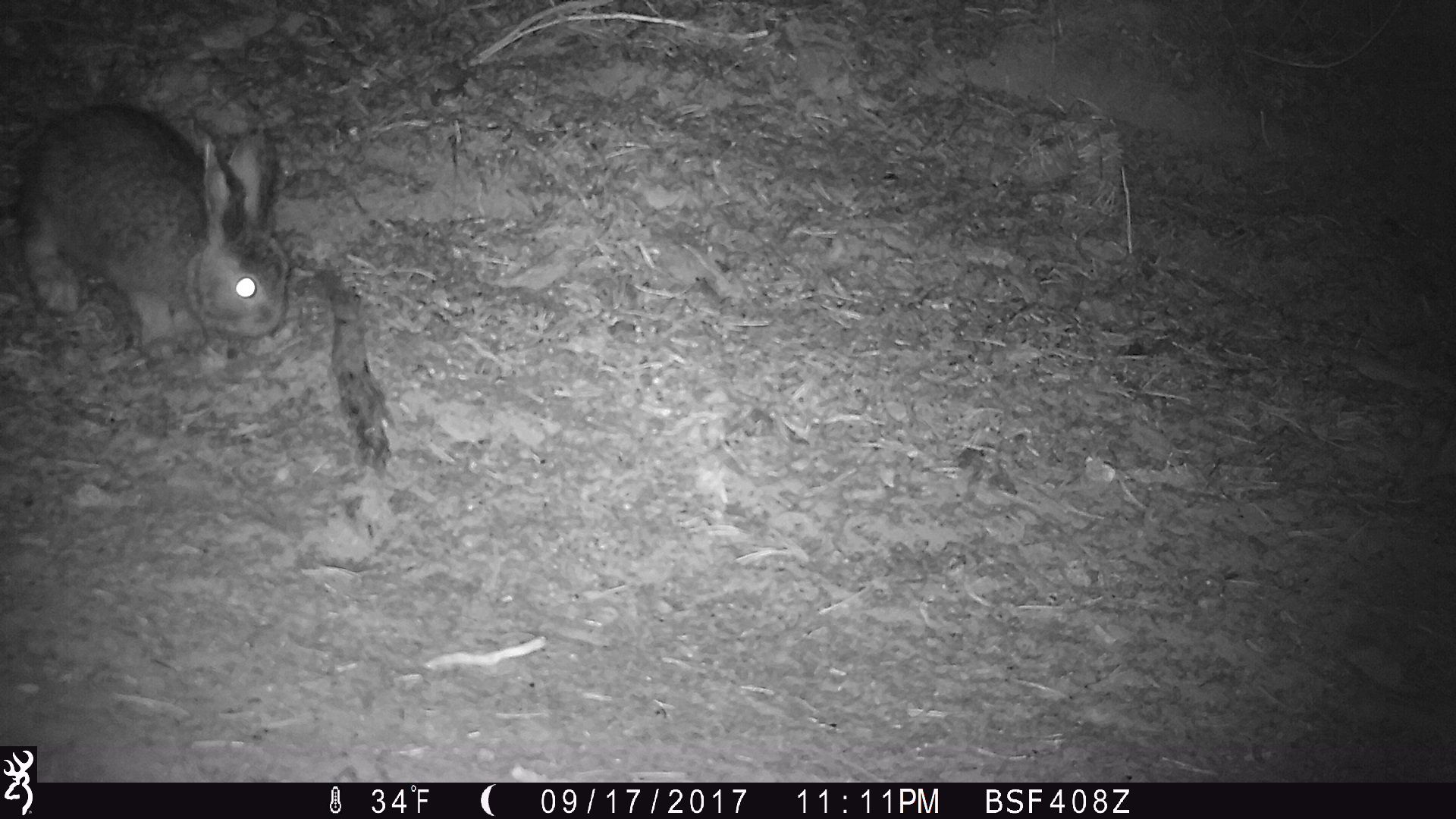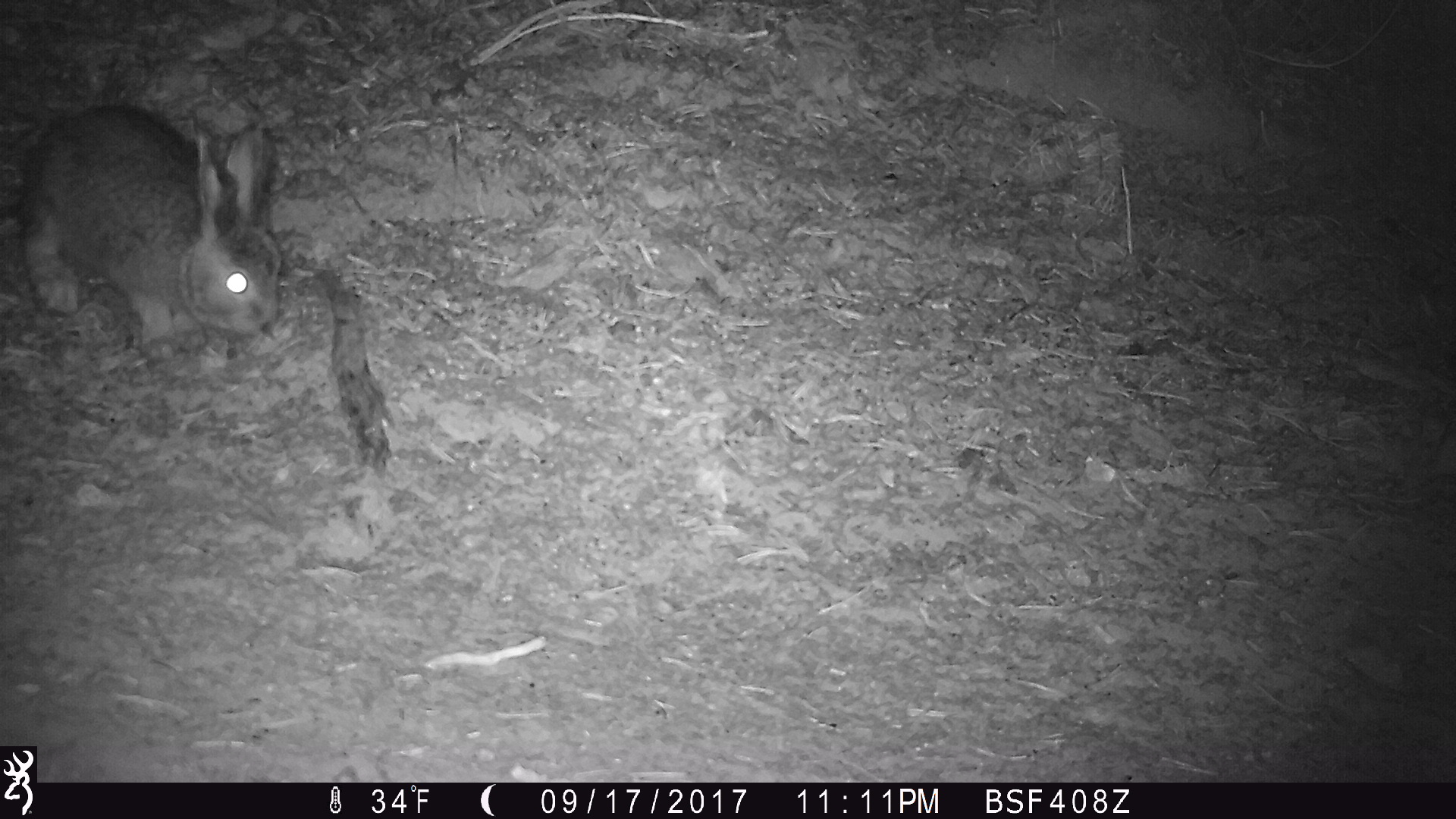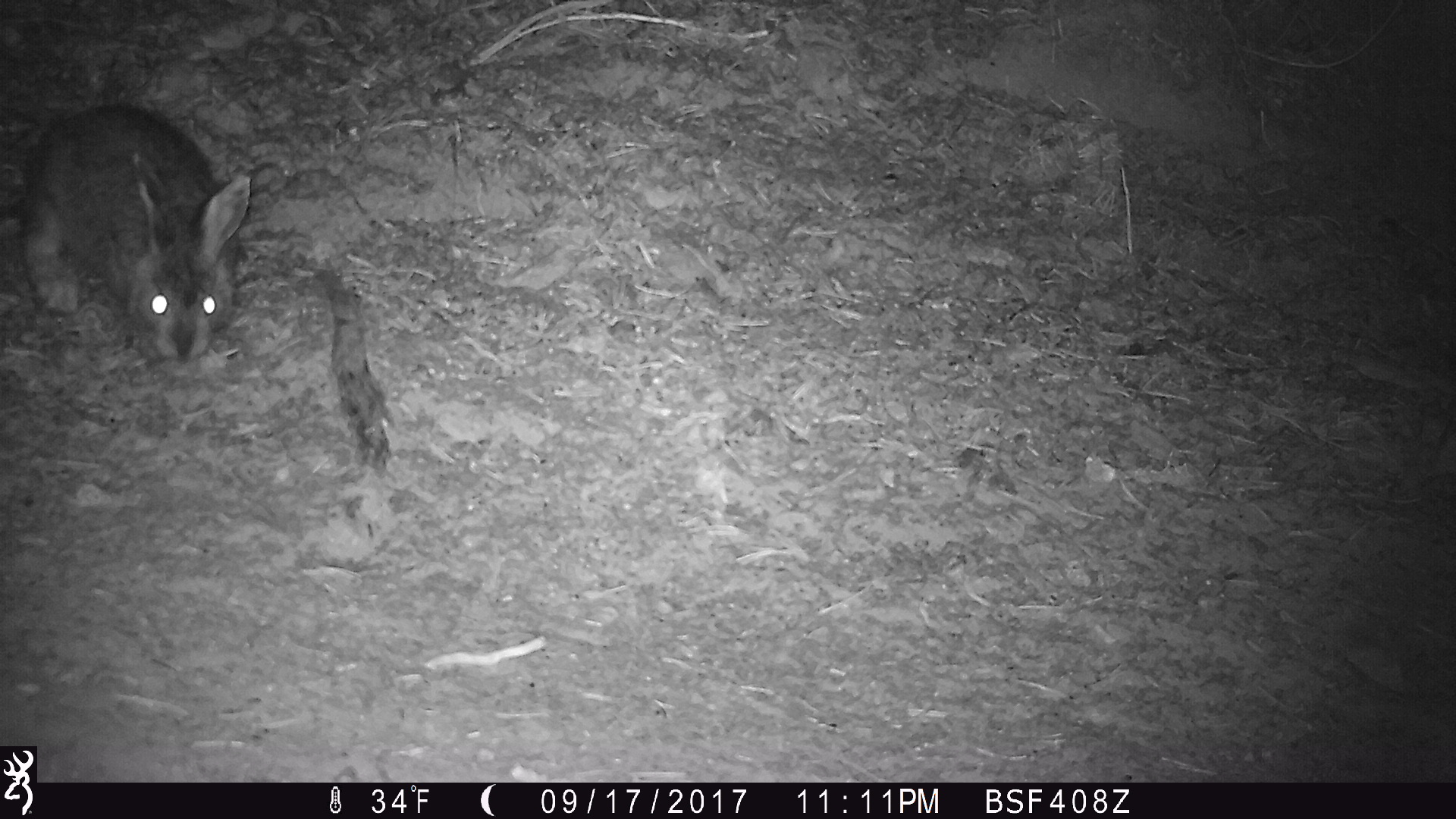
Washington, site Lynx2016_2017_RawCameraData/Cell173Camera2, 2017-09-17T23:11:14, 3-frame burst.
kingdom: Animalia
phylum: Chordata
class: Mammalia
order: Lagomorpha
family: Leporidae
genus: Lepus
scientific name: Lepus americanus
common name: snowshoe hare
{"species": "Lepus americanus (snowshoe hare)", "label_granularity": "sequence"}